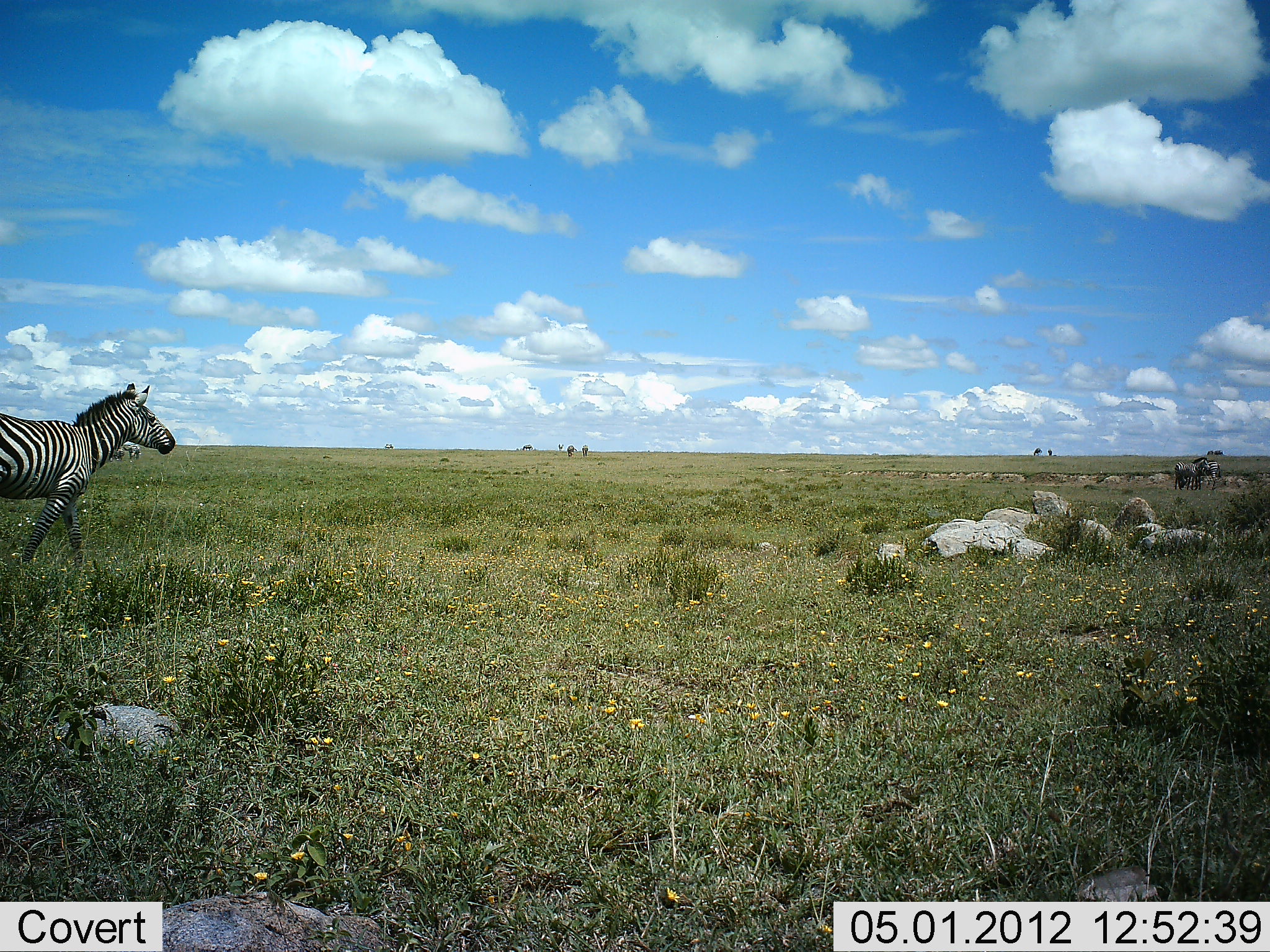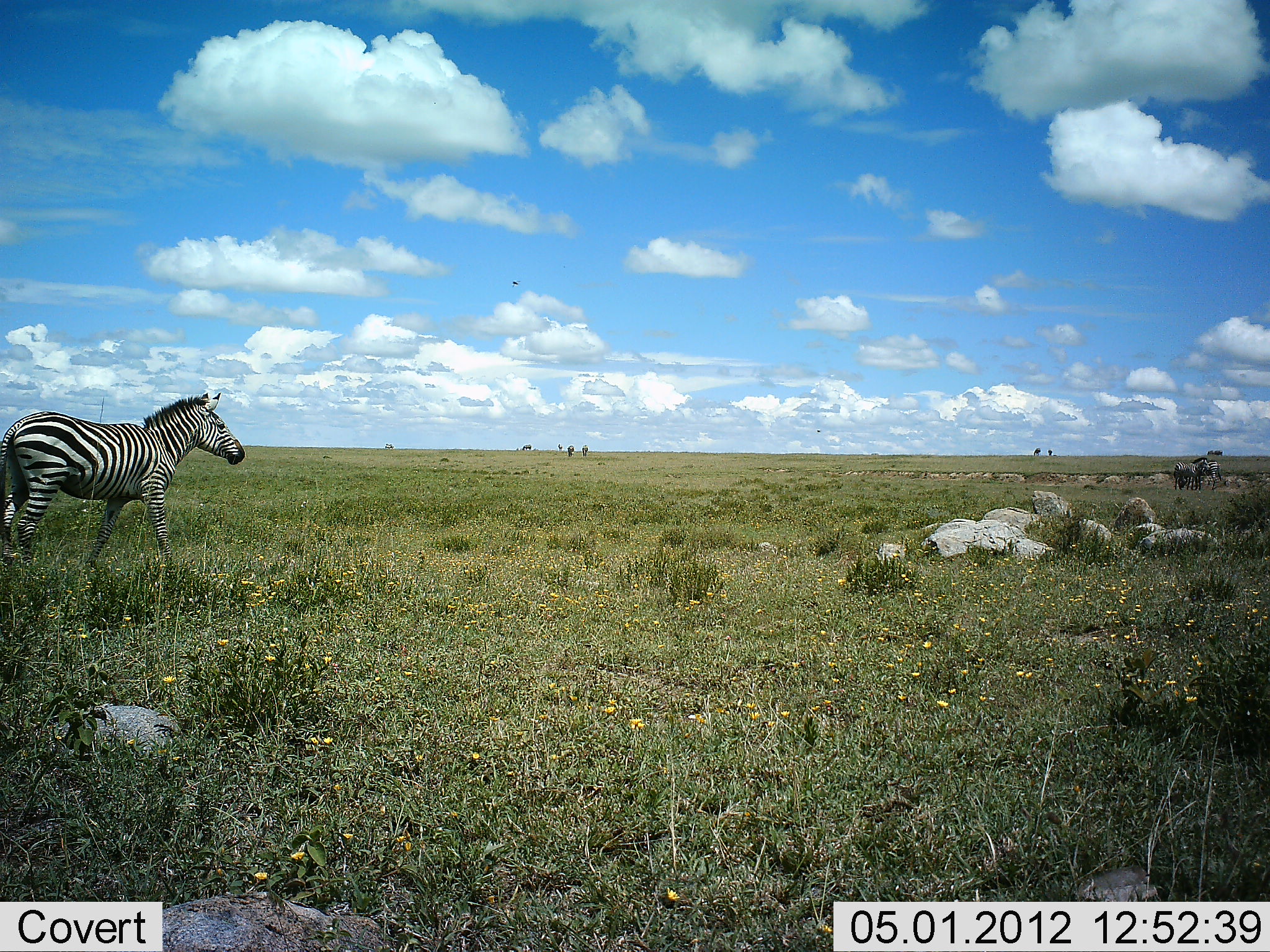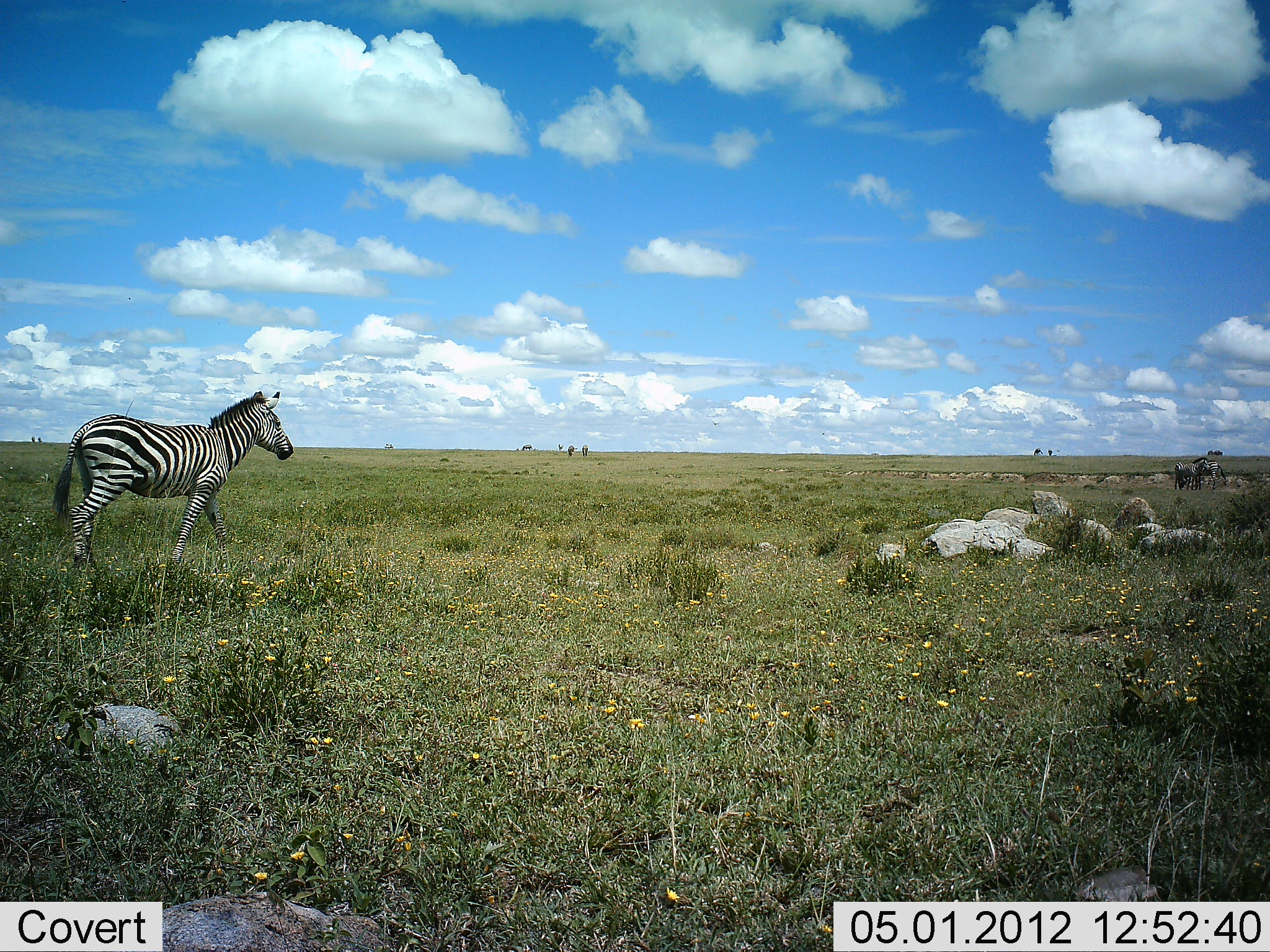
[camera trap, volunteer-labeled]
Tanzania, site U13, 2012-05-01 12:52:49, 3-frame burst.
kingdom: Animalia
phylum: Chordata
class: Mammalia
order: Perissodactyla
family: Equidae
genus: Equus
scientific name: Equus quagga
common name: plains zebra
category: zebra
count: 1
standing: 11%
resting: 5%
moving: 100%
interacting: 0%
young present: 0%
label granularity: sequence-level